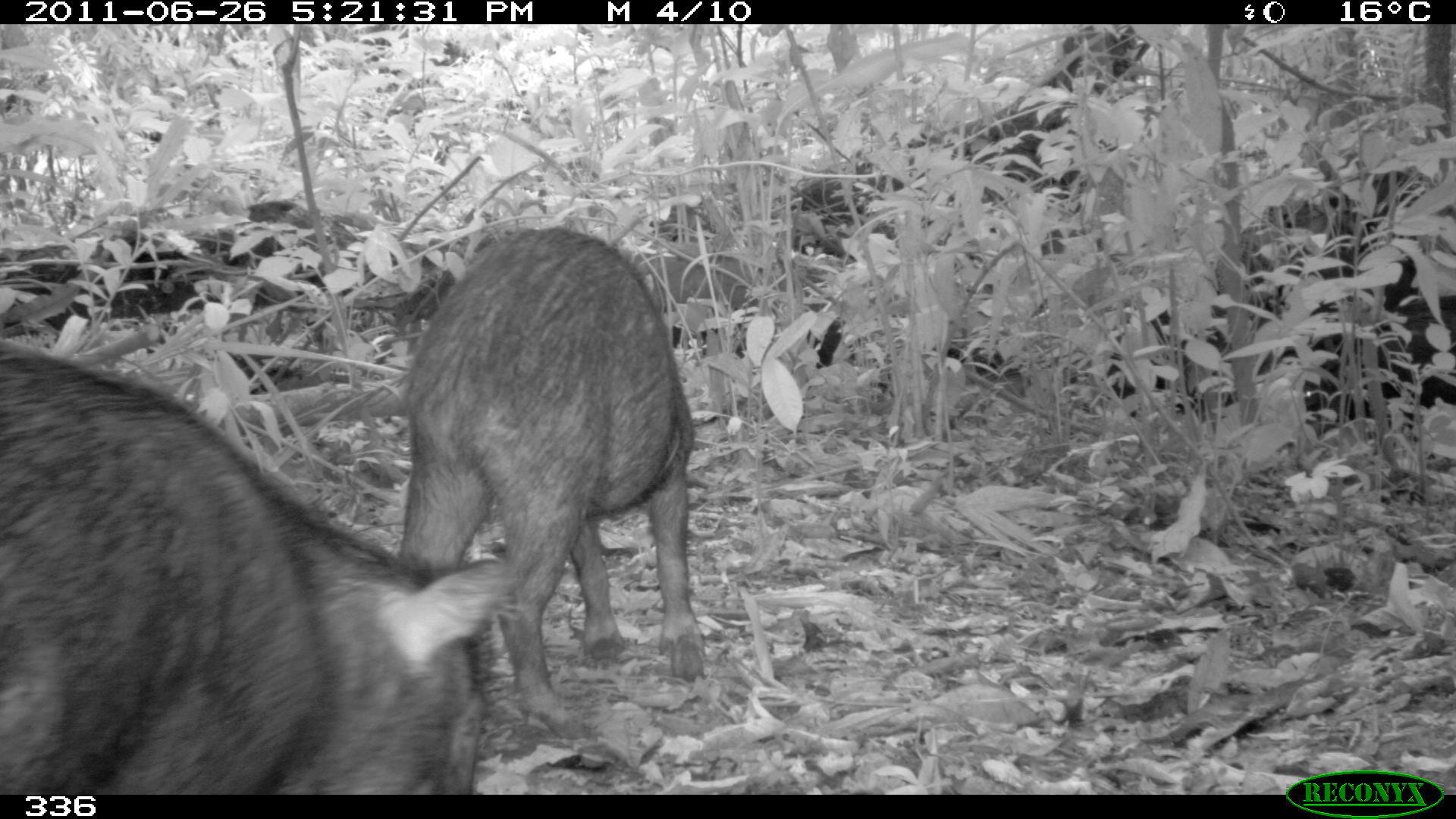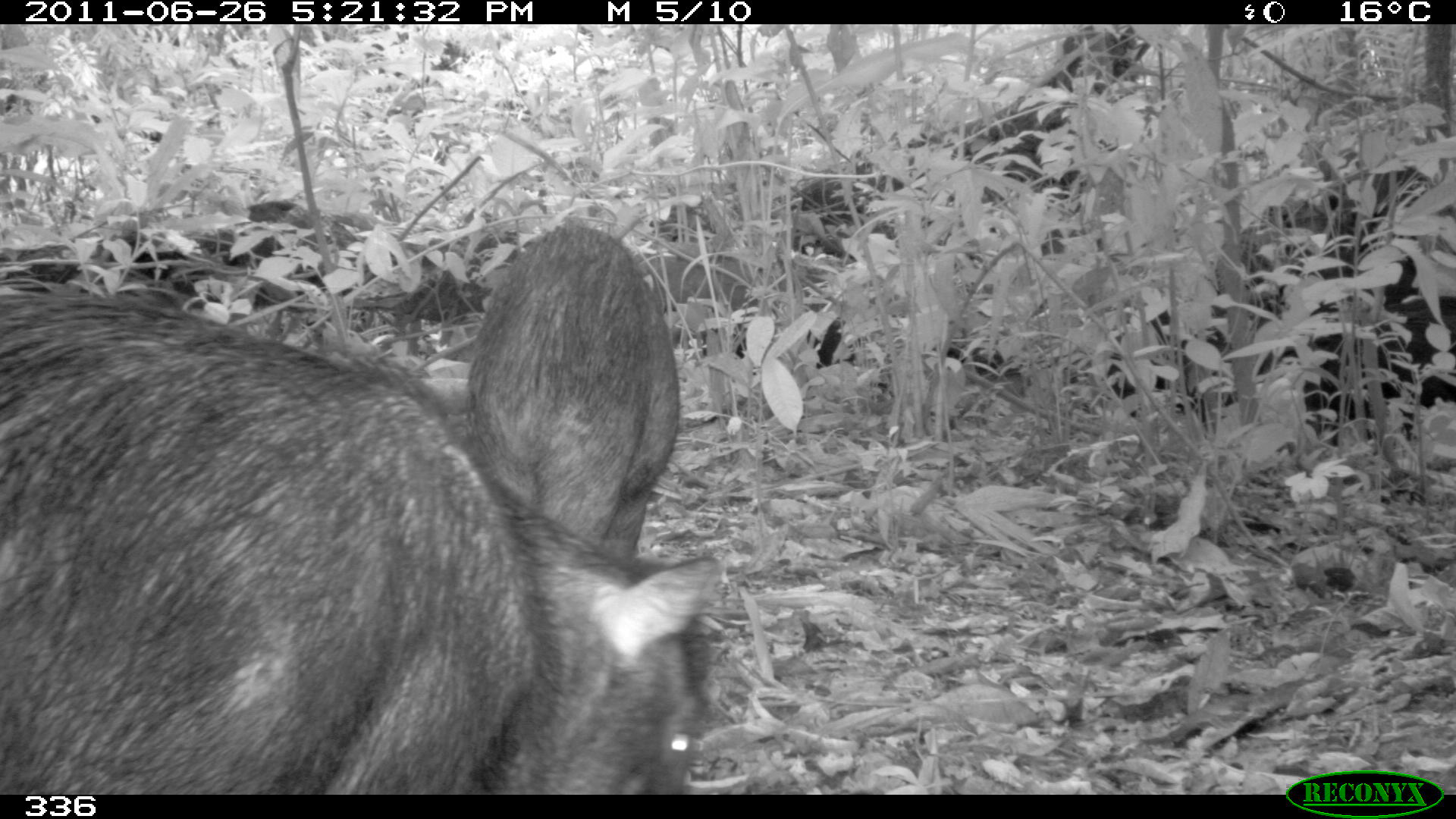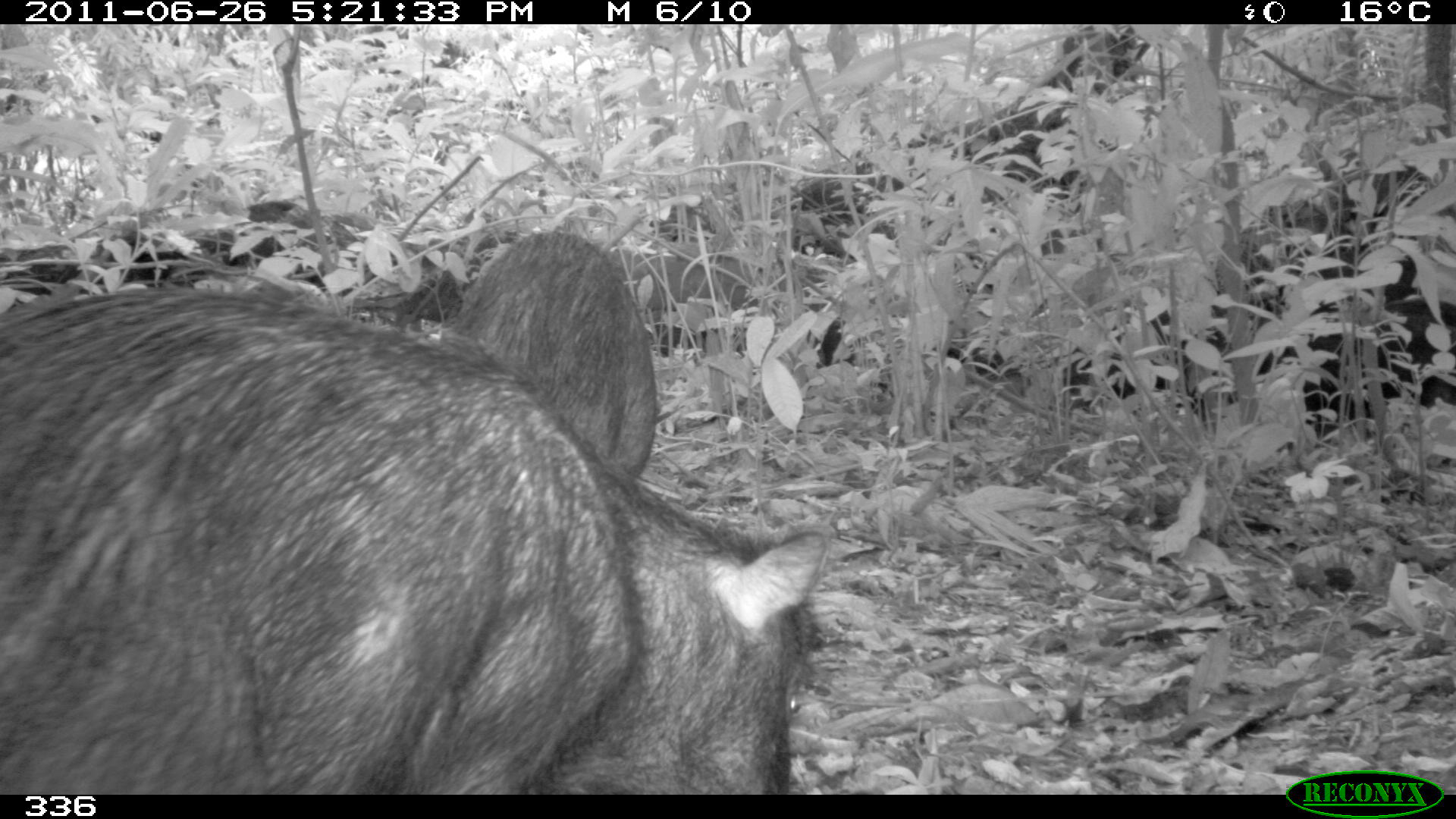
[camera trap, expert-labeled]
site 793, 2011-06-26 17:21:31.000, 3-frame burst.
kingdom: Animalia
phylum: Chordata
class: Mammalia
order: Artiodactyla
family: Tayassuidae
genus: Tayassu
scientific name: Tayassu pecari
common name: white-lipped peccary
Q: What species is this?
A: Tayassu pecari (white-lipped peccary).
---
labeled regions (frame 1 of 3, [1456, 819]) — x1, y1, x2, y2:
tayassu pecari: 0, 343, 508, 794; 374, 223, 724, 716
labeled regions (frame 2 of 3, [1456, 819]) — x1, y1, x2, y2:
tayassu pecari: 0, 293, 719, 794; 467, 223, 678, 613